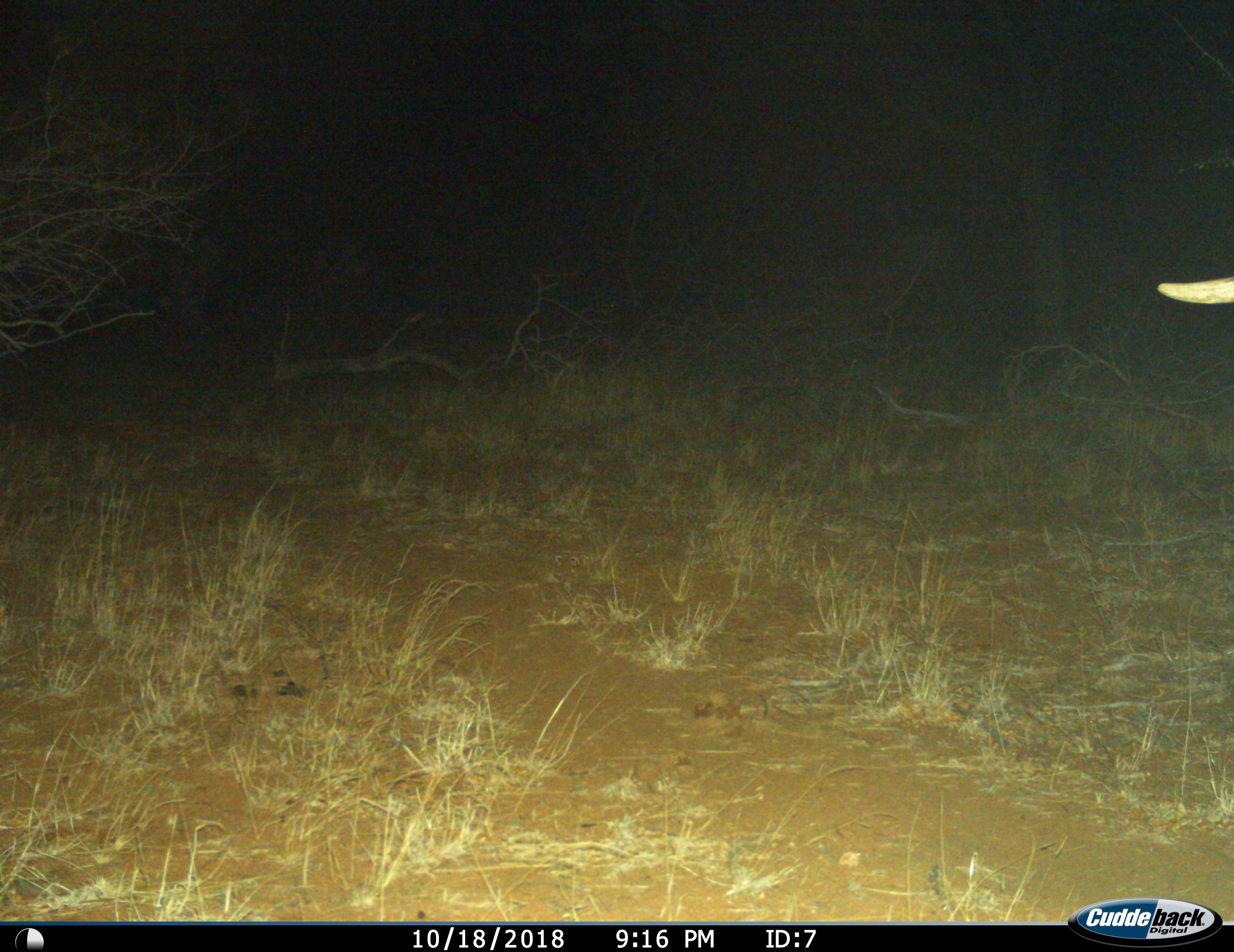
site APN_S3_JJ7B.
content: unidentified animal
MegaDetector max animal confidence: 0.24